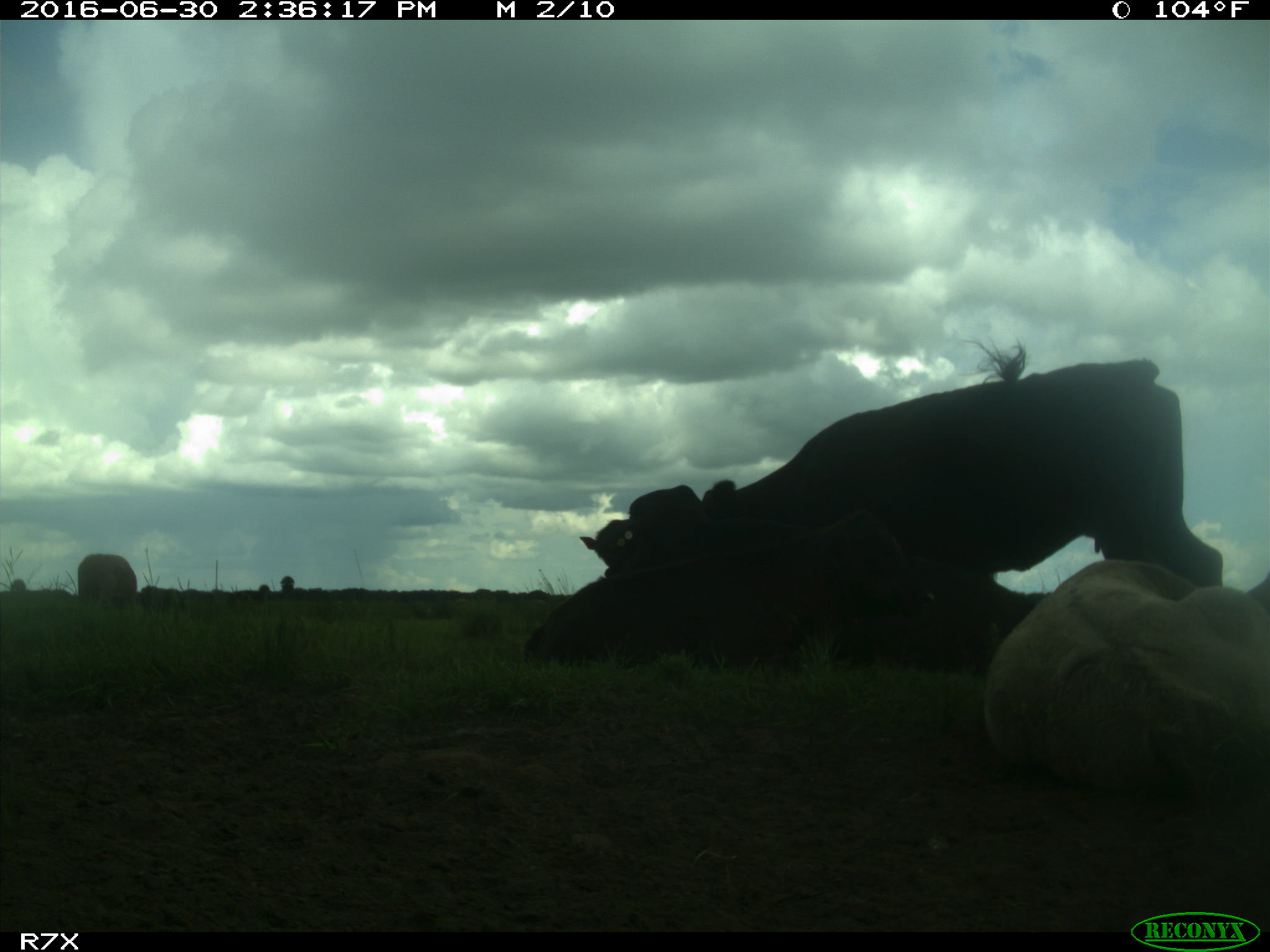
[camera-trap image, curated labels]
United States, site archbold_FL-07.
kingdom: Animalia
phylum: Chordata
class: Mammalia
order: Artiodactyla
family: Bovidae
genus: Bos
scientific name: Bos taurus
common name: domestic cow